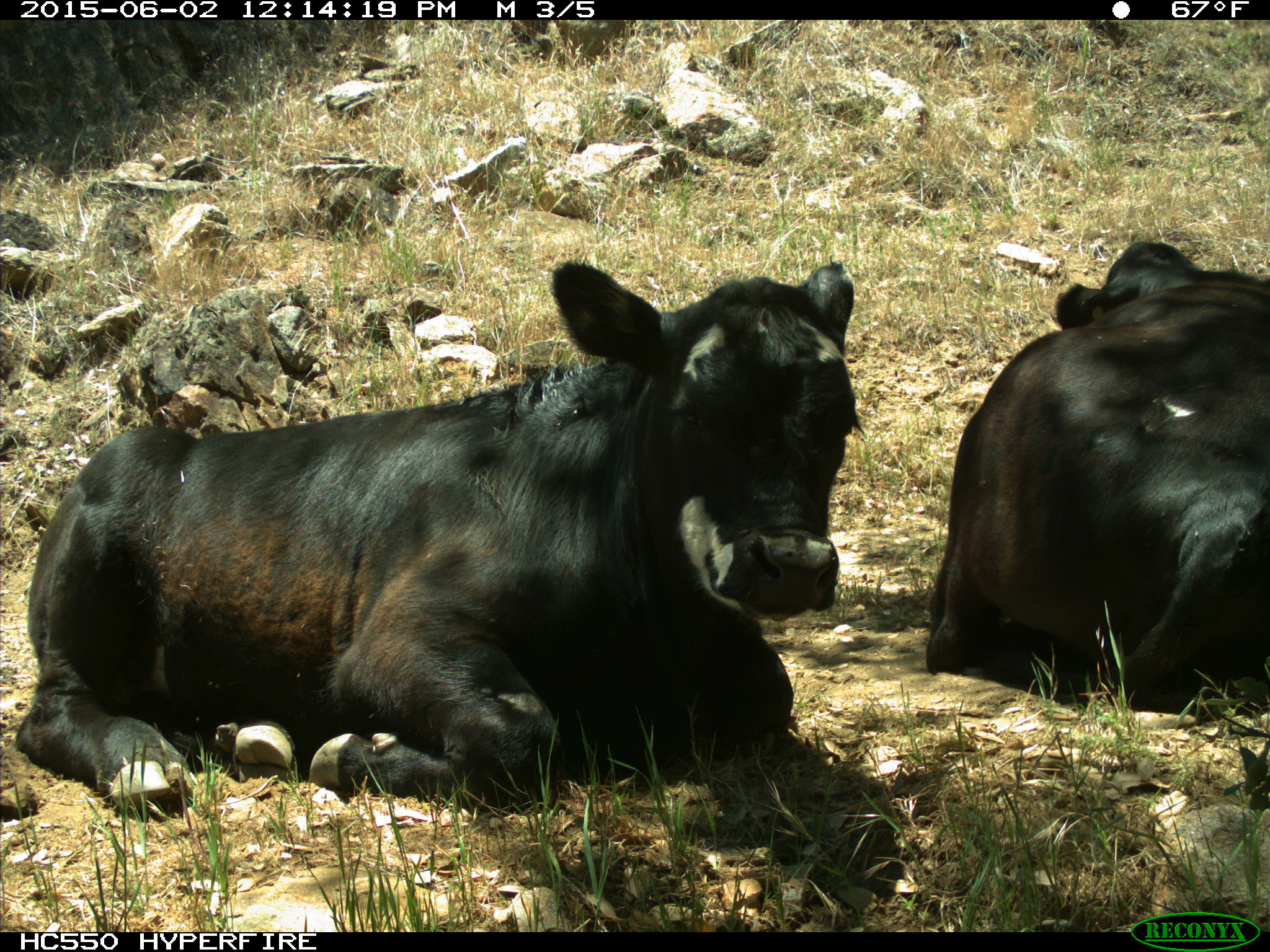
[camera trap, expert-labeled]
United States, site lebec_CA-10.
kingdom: Animalia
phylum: Chordata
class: Mammalia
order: Artiodactyla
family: Bovidae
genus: Bos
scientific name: Bos taurus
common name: domestic cow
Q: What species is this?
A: Bos taurus (domestic cow).